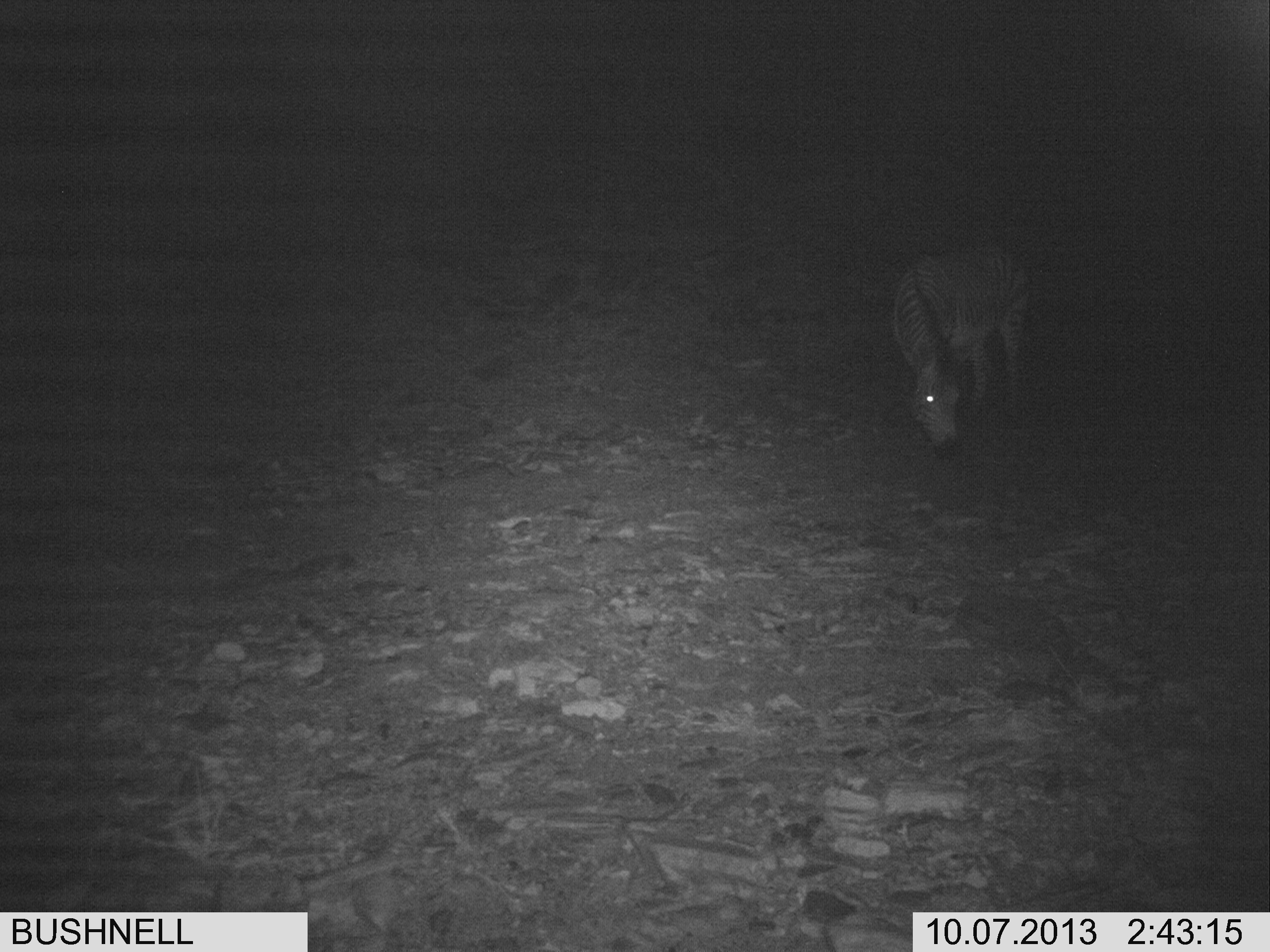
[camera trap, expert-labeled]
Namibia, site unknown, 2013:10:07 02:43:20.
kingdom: Animalia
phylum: Chordata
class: Mammalia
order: Perissodactyla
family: Equidae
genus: Equus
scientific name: Equus zebra hartmannae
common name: hartmann's mountain zebra